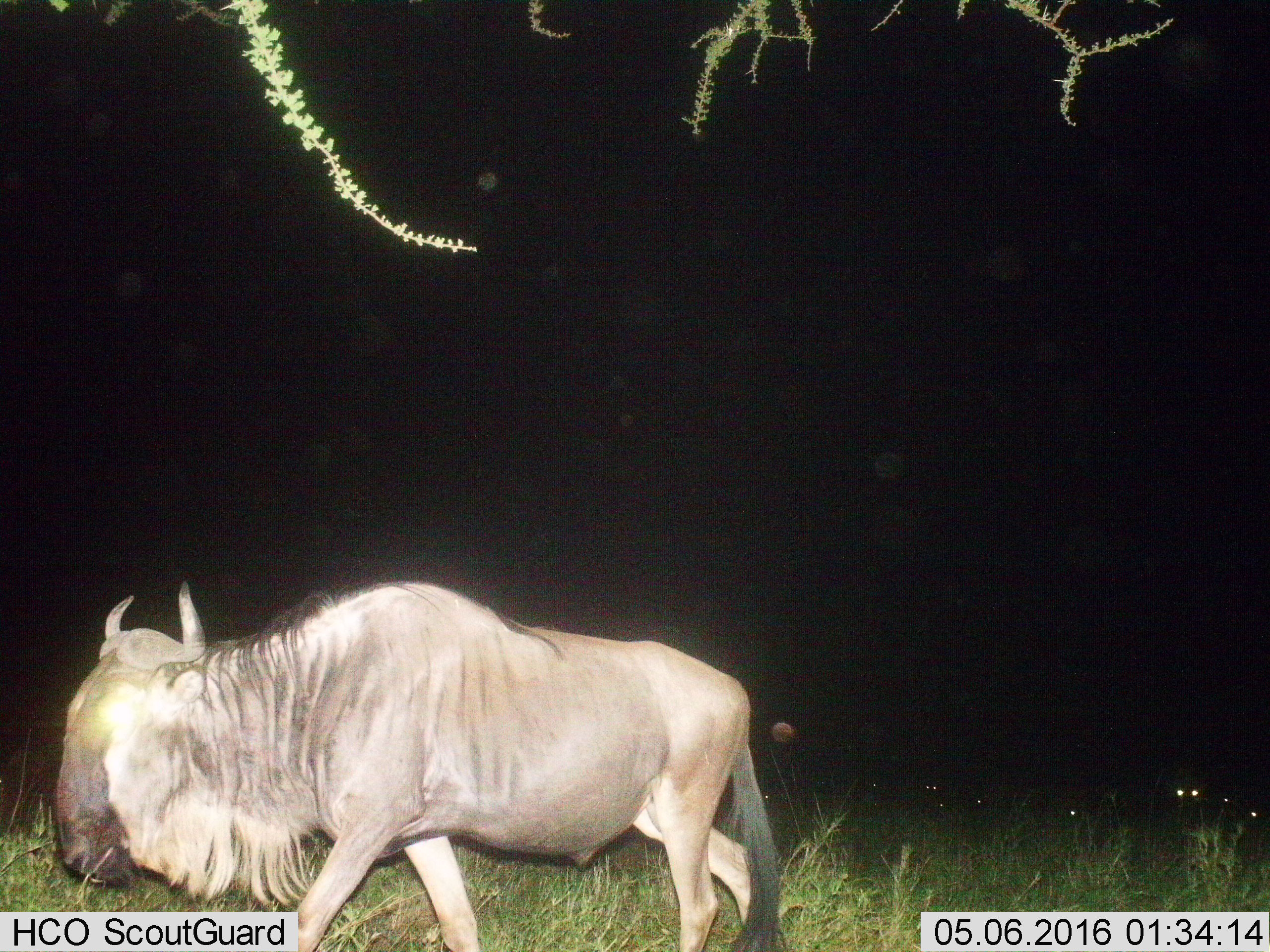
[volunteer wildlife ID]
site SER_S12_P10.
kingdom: Animalia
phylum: Chordata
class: Mammalia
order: Artiodactyla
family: Bovidae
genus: Connochaetes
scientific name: Connochaetes taurinus taurinus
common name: blue wildebeest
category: wildebeestblue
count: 1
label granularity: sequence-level